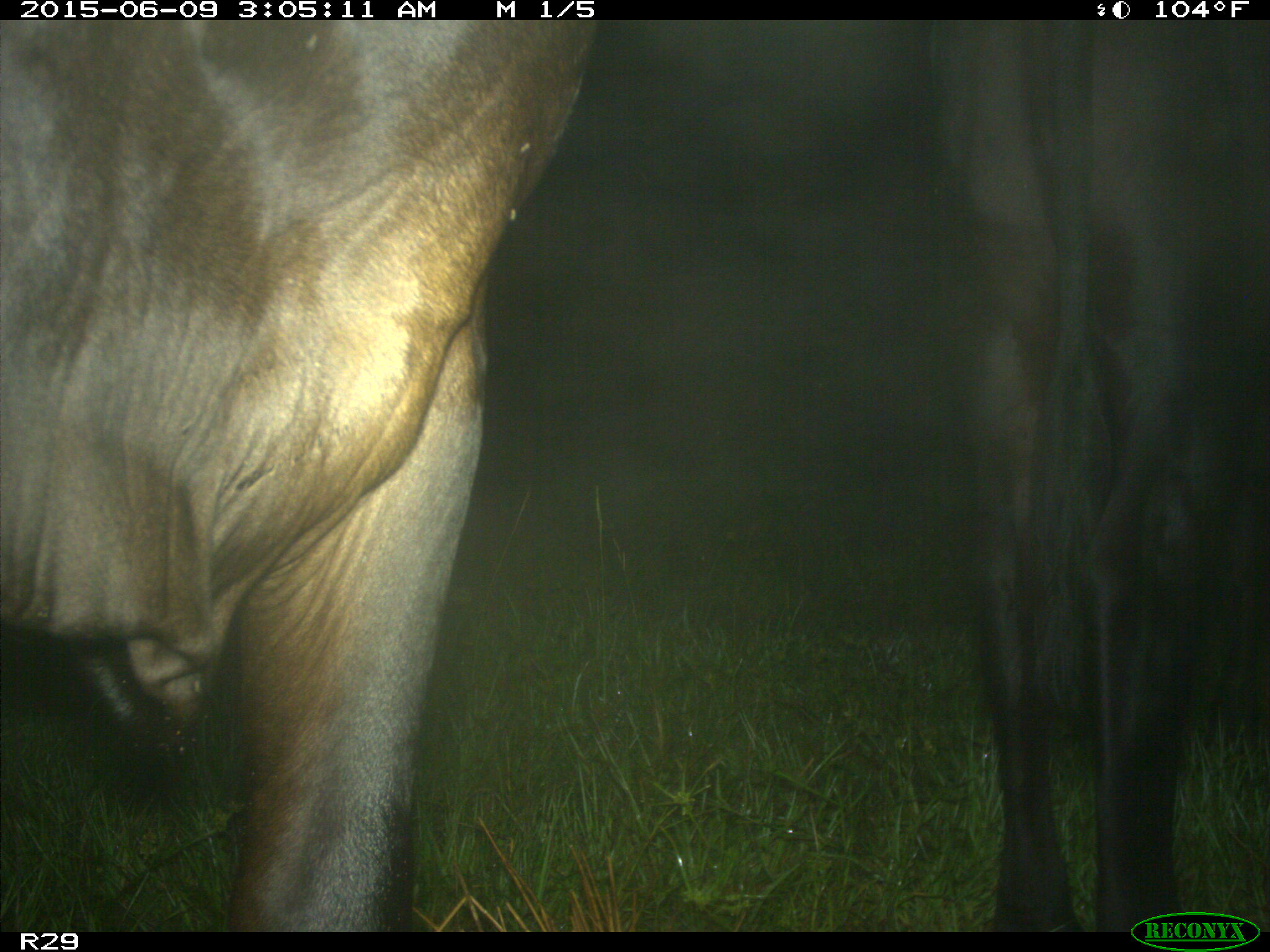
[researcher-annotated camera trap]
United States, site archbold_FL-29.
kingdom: Animalia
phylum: Chordata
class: Mammalia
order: Artiodactyla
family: Bovidae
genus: Bos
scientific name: Bos taurus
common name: domestic cow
Bos taurus (domestic cow).